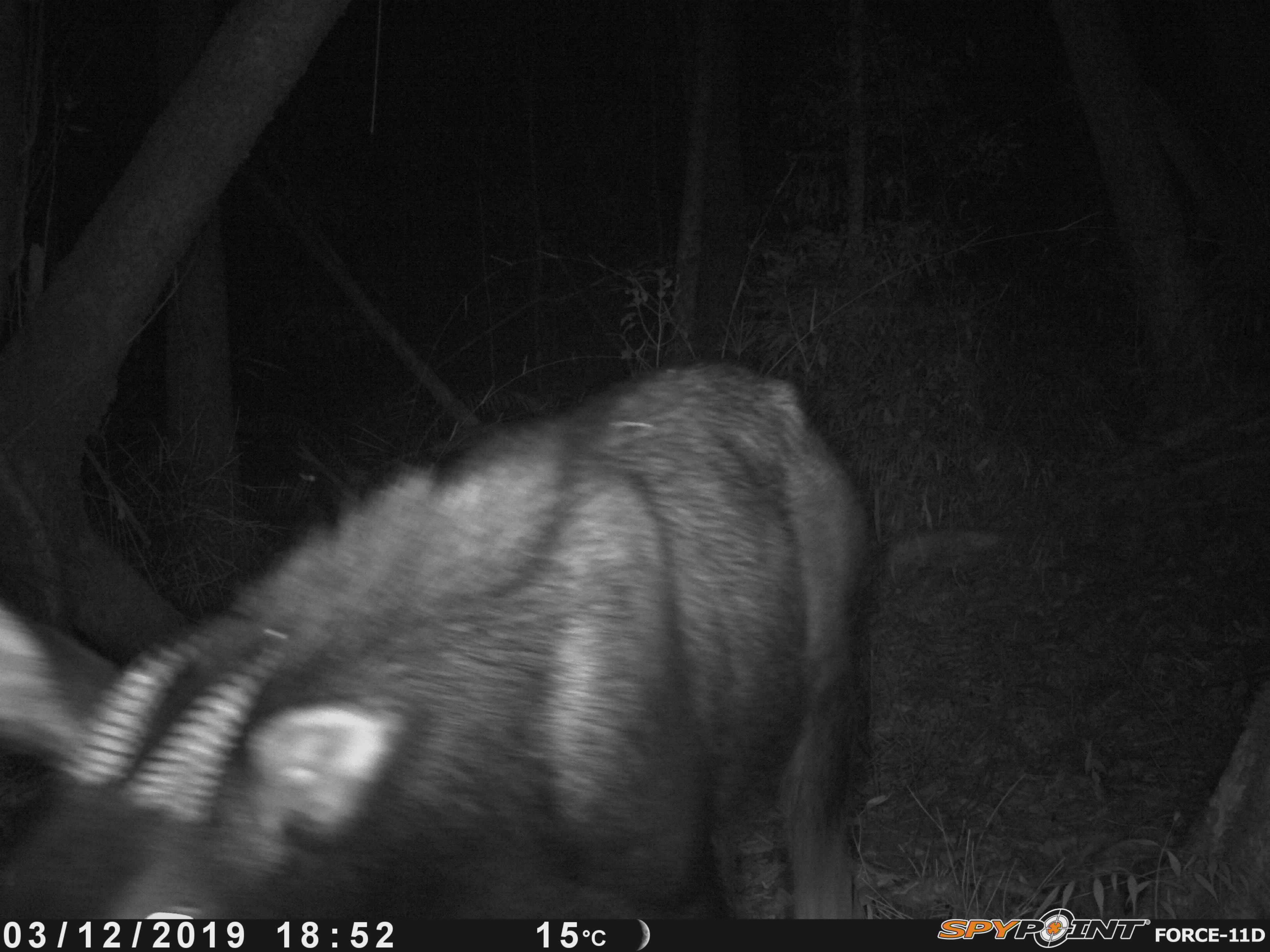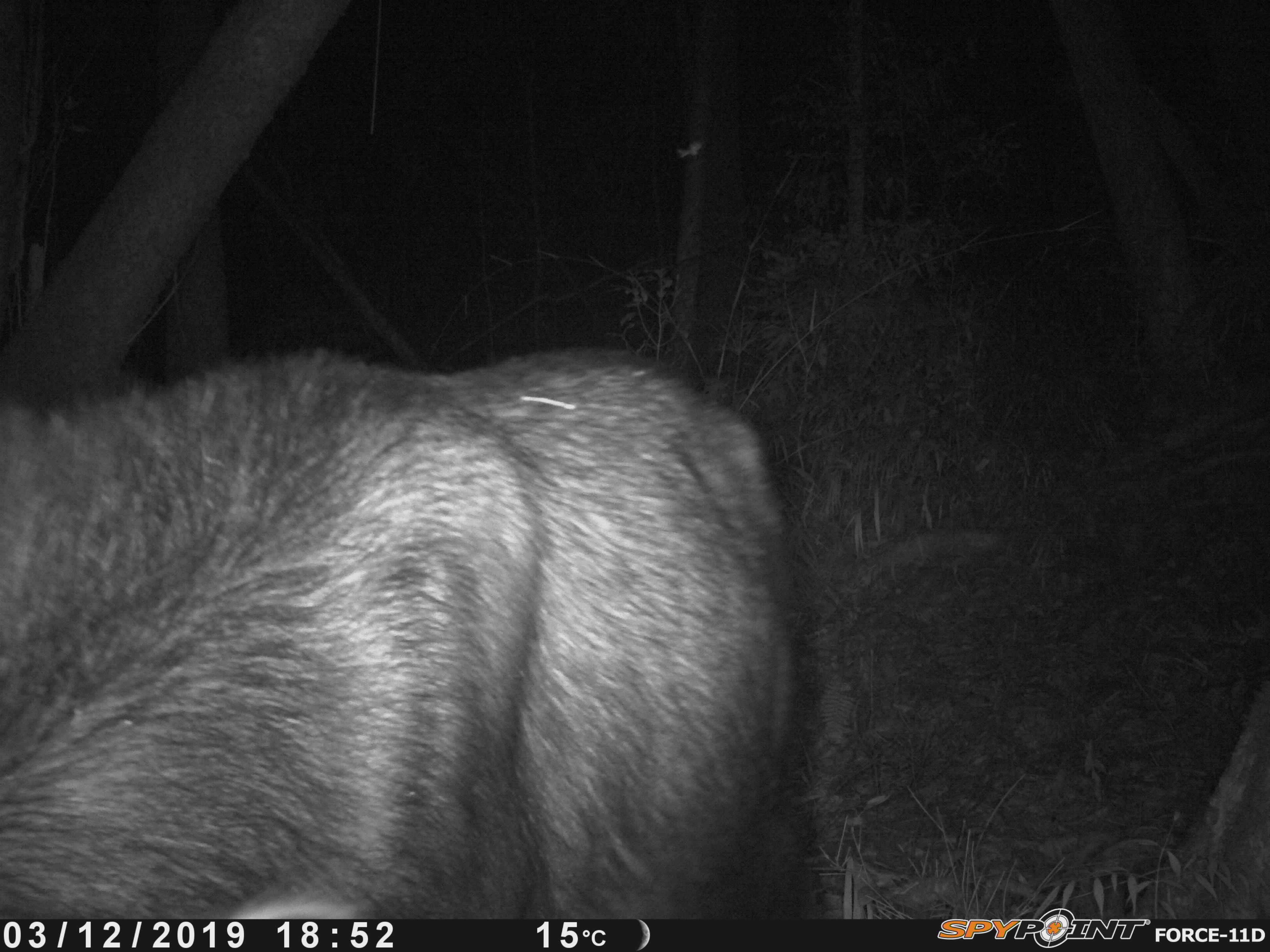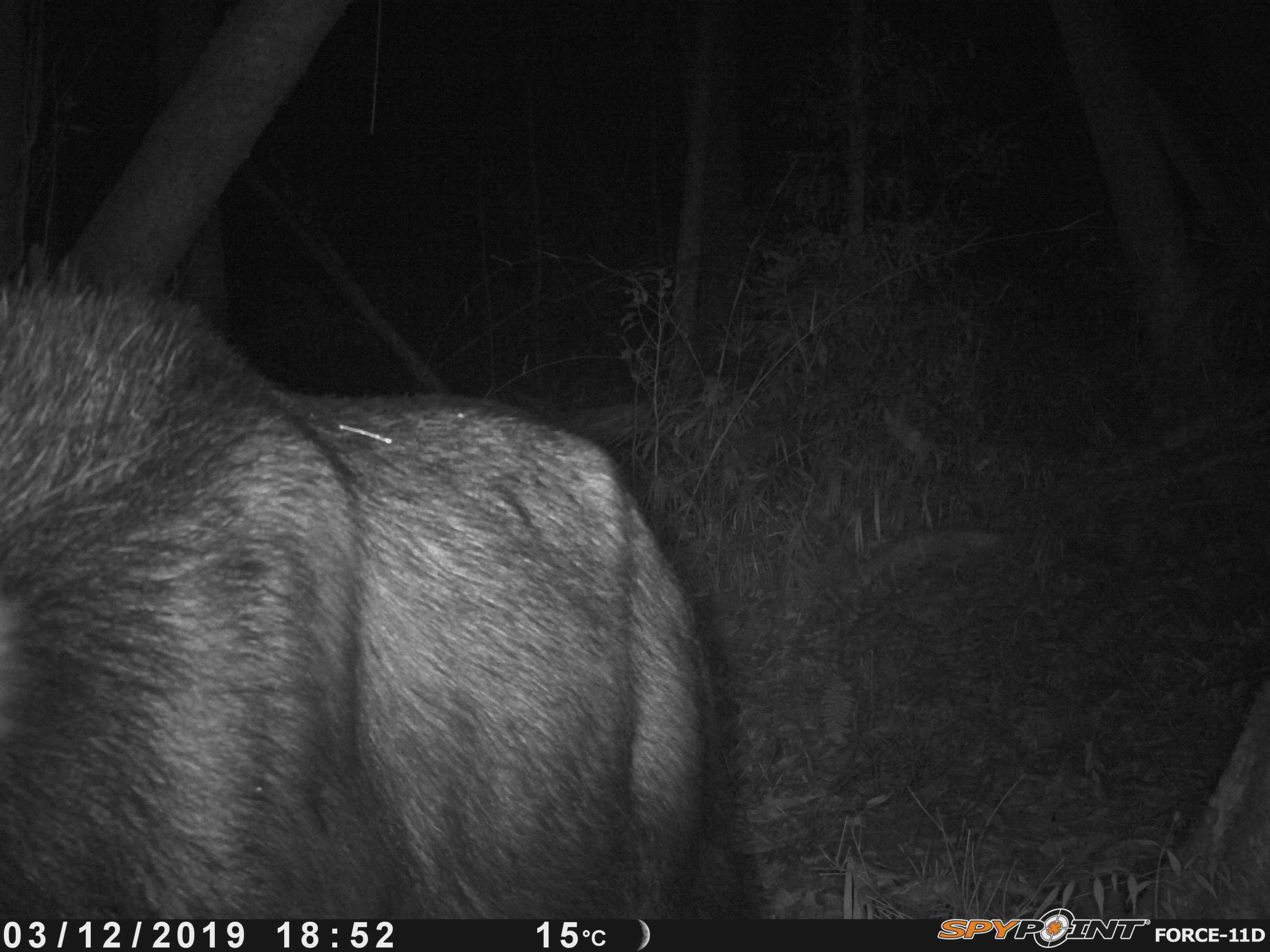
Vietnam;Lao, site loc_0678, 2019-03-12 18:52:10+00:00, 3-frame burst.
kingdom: Animalia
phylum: Chordata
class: Mammalia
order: Artiodactyla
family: Bovidae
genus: Capricornis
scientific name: Capricornis sumatraensis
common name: chinese serow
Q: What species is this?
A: Chinese serow (Capricornis sumatraensis).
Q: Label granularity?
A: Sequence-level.